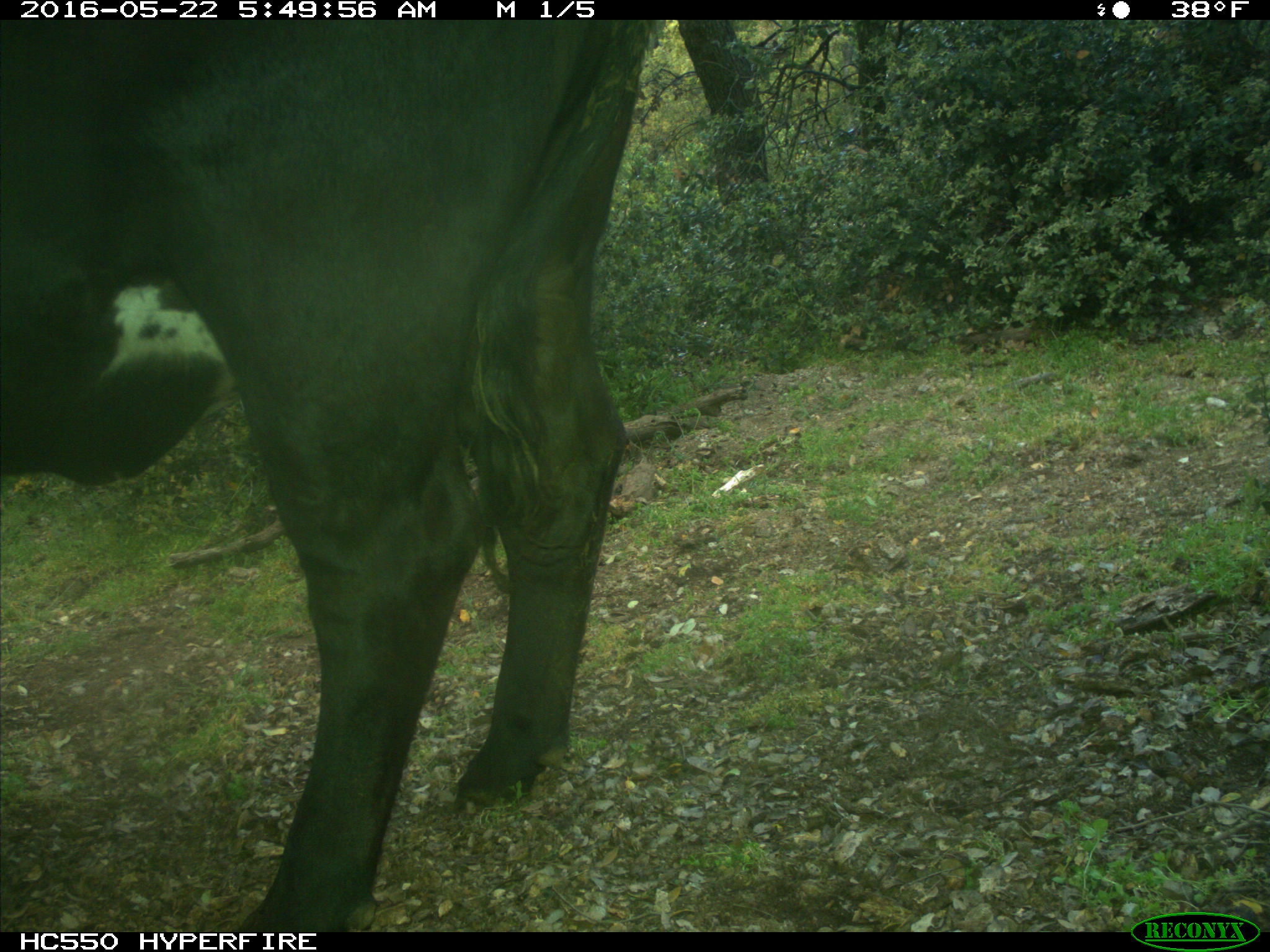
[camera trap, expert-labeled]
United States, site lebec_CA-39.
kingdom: Animalia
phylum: Chordata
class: Mammalia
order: Artiodactyla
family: Bovidae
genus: Bos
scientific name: Bos taurus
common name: domestic cow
Bos taurus (domestic cow).